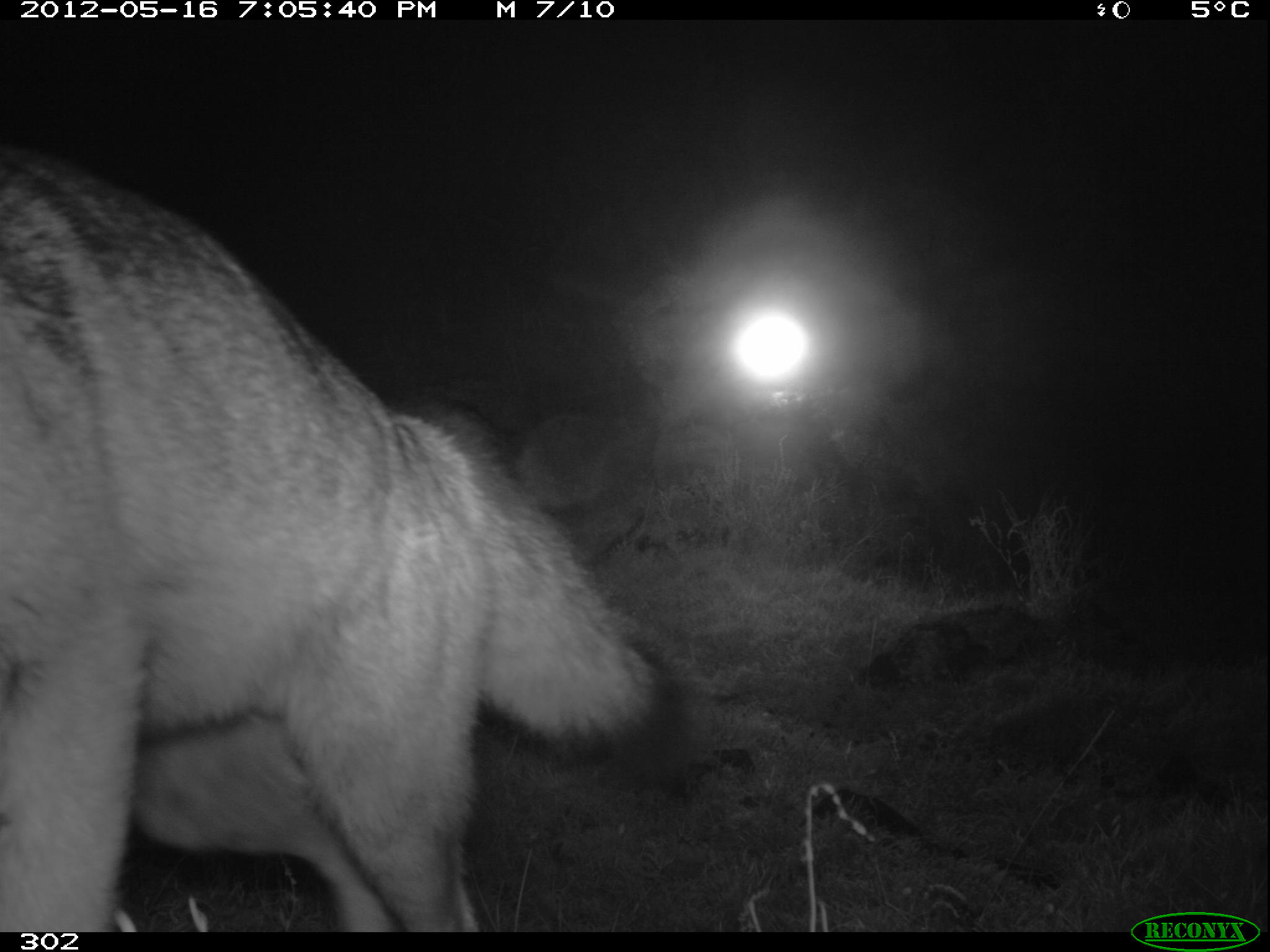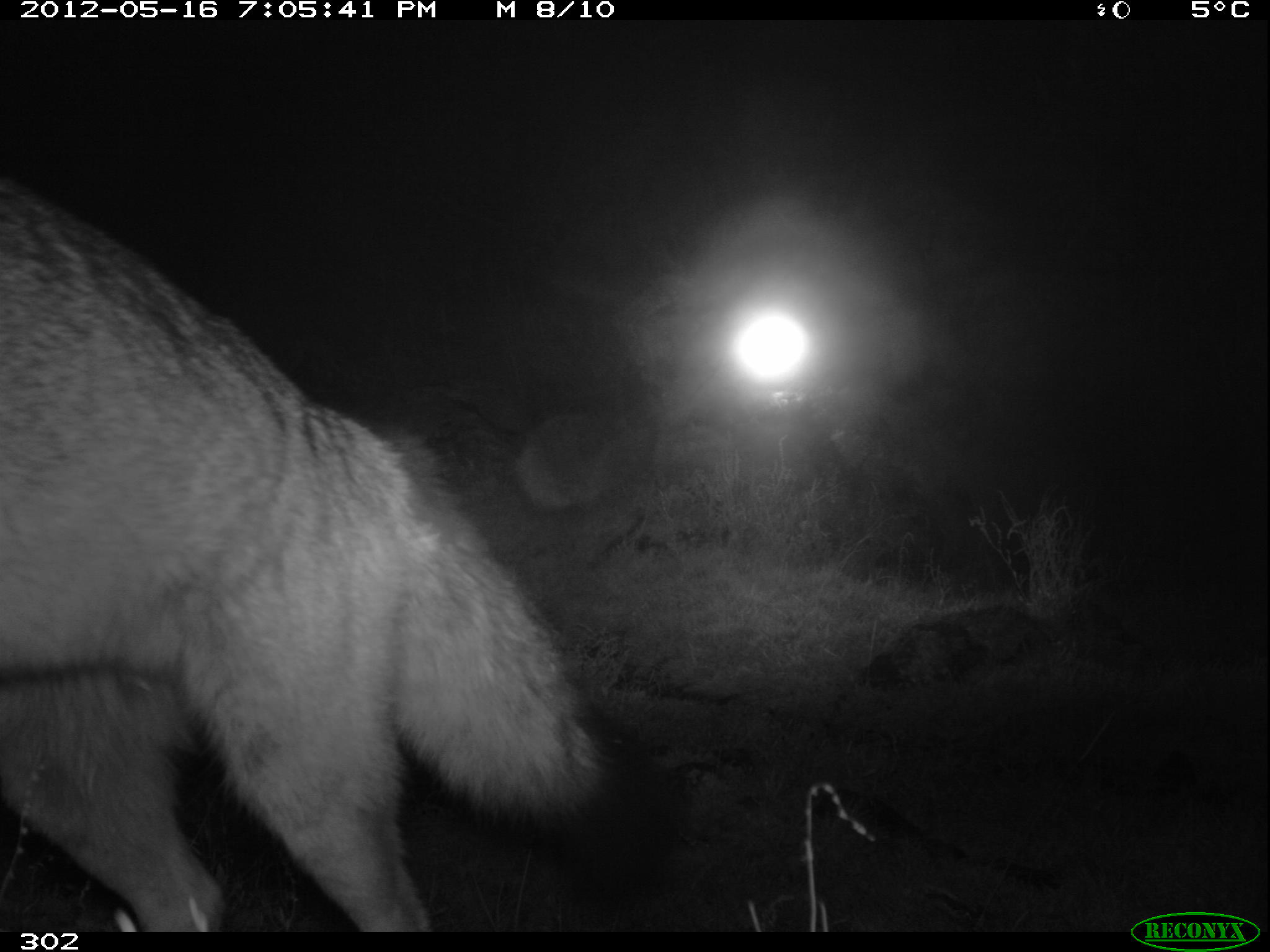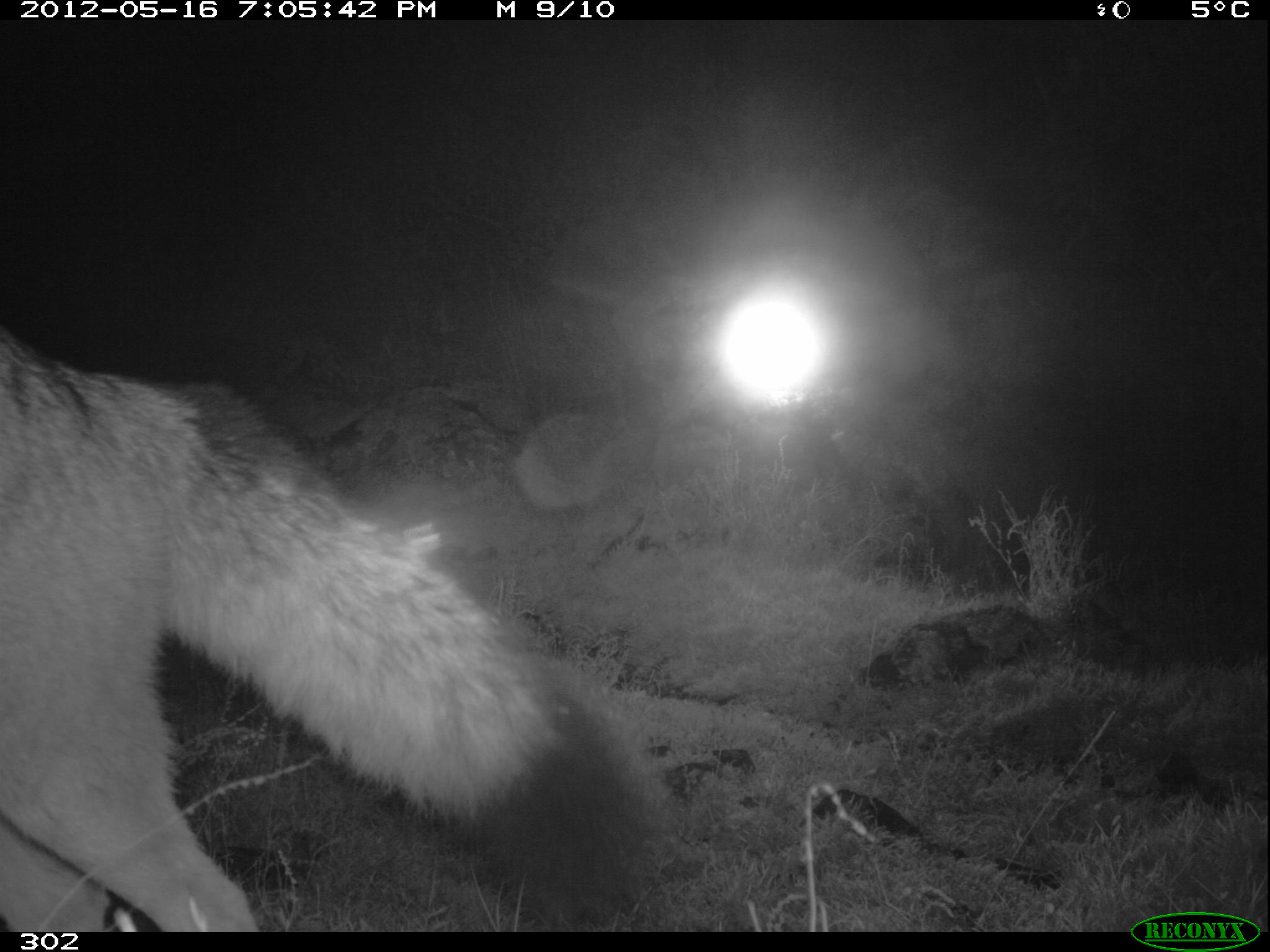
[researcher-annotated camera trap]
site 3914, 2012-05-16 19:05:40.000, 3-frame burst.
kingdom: Animalia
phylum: Chordata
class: Mammalia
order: Carnivora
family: Canidae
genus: Lycalopex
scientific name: Lycalopex culpaeus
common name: culpeo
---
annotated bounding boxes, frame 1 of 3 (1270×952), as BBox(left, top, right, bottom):
lycalopex culpaeus: BBox(2, 154, 658, 932)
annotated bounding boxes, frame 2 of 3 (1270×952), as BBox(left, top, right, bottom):
lycalopex culpaeus: BBox(4, 173, 609, 948)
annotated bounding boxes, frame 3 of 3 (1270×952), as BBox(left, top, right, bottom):
lycalopex culpaeus: BBox(4, 335, 655, 946)